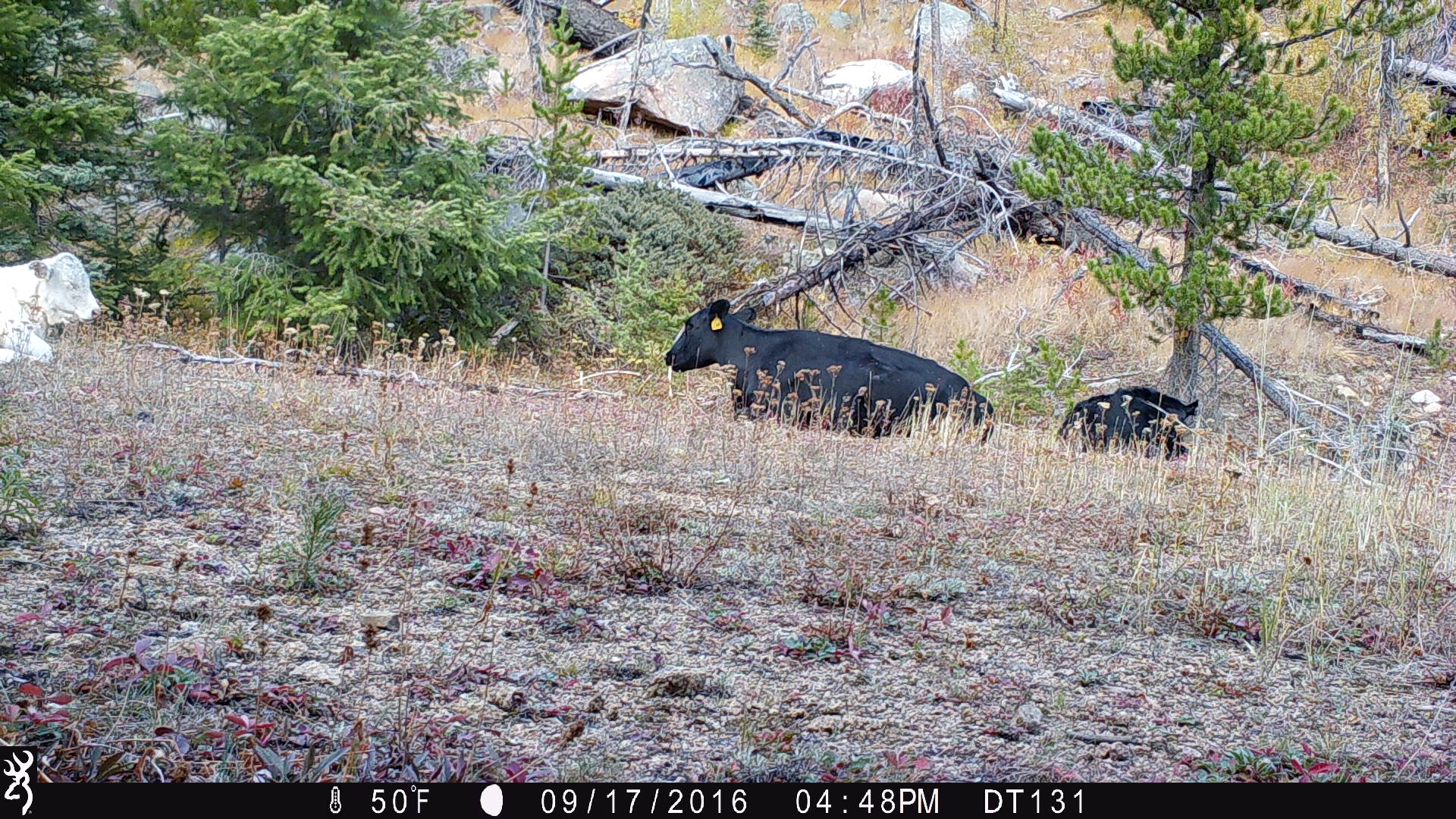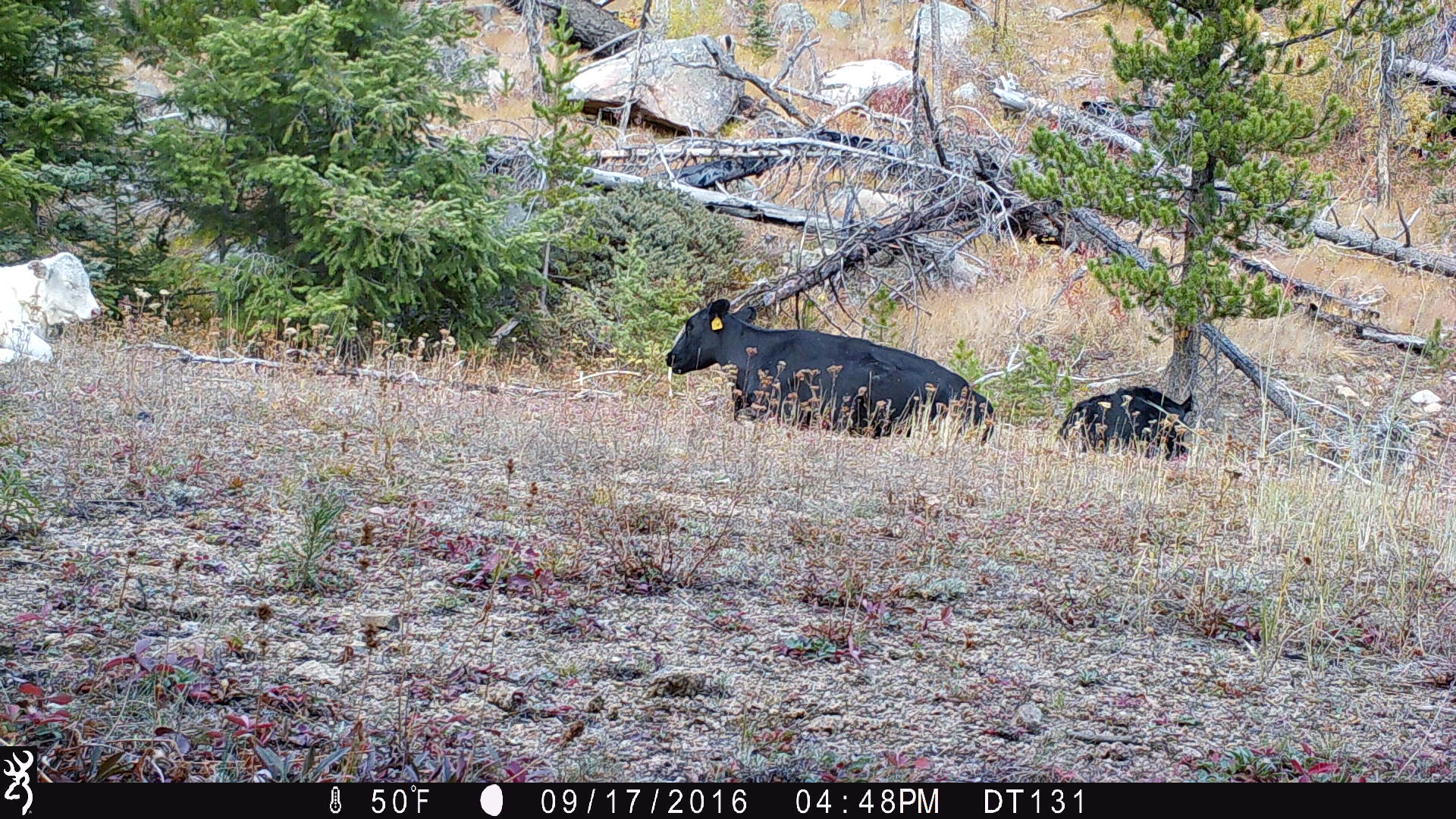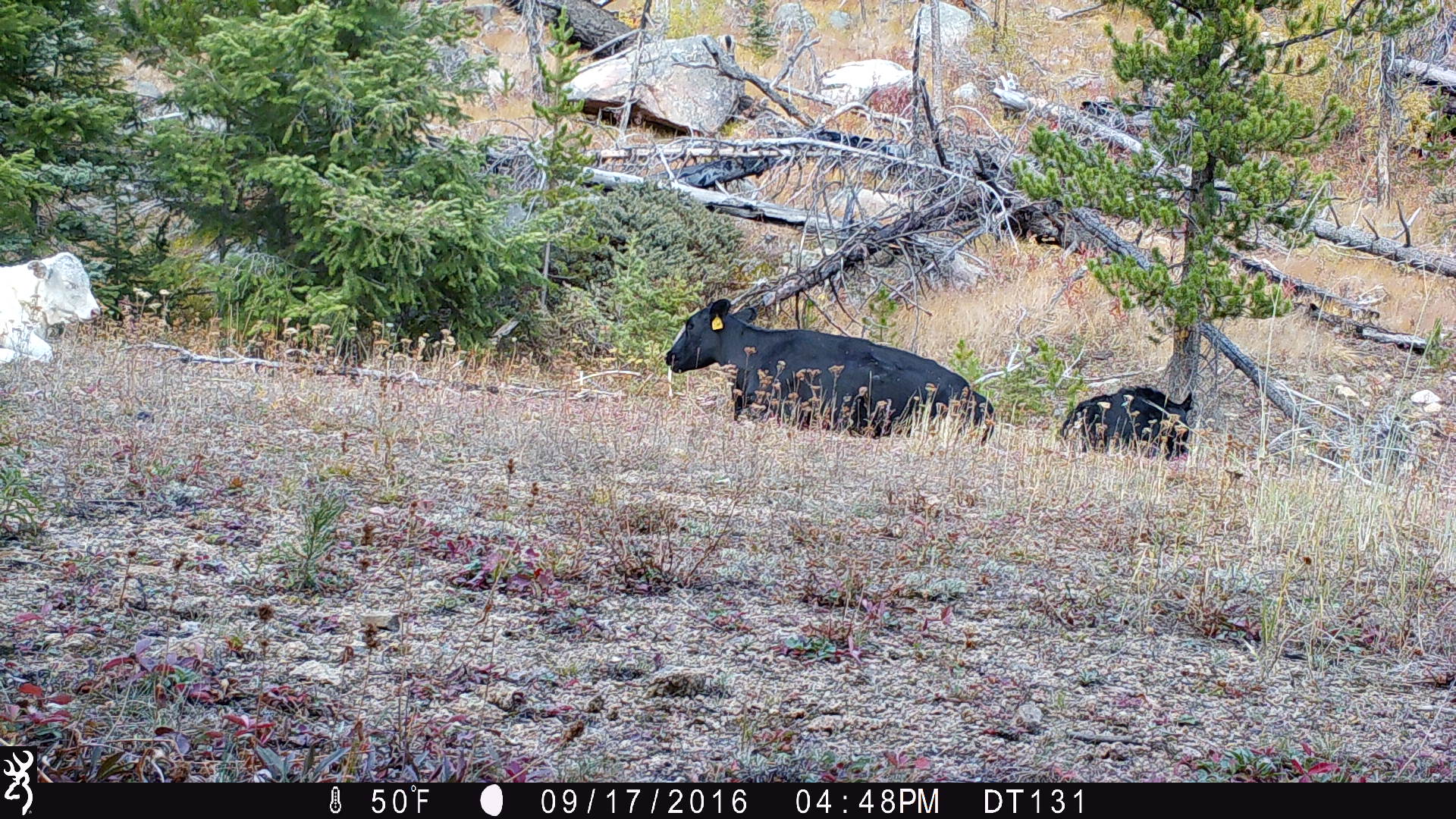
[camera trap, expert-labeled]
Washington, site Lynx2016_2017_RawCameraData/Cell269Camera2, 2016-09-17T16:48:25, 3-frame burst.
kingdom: Animalia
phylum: Chordata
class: Mammalia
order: Artiodactyla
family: Bovidae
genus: Bos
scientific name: Bos taurus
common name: domestic cattle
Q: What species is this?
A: Domestic cattle (Bos taurus).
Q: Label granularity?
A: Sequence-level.